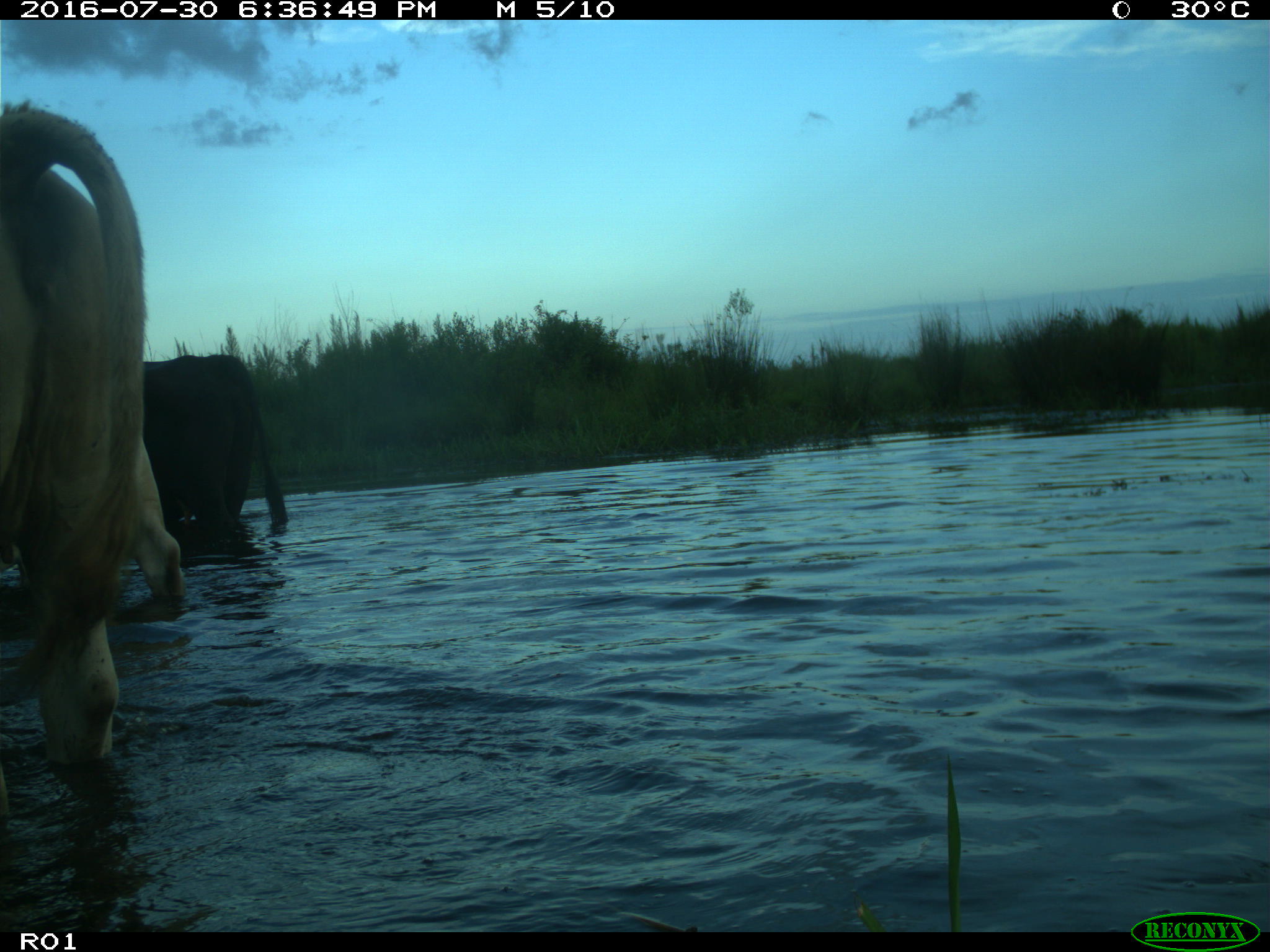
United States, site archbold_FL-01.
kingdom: Animalia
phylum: Chordata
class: Mammalia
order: Artiodactyla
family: Bovidae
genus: Bos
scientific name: Bos taurus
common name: domestic cow